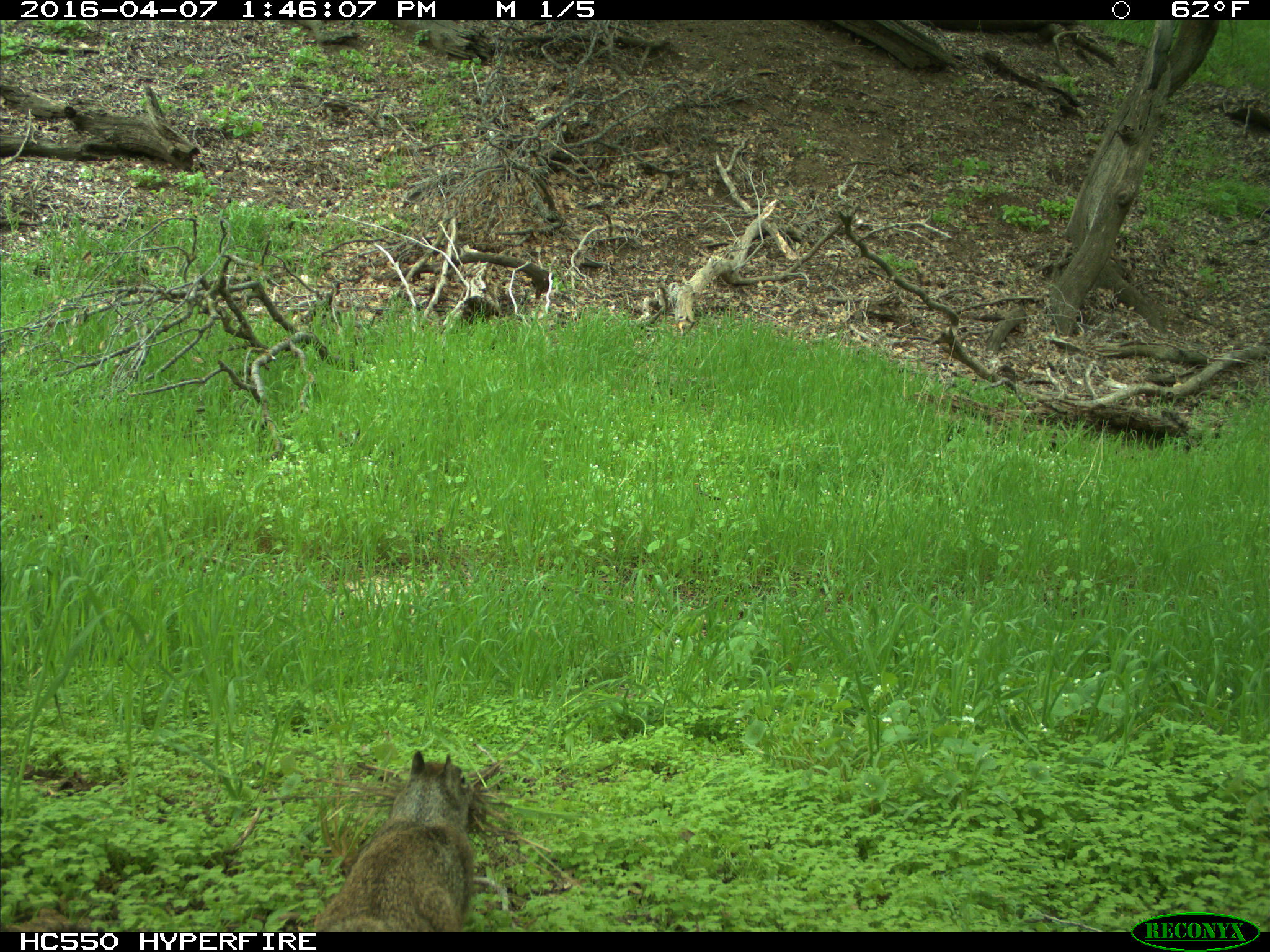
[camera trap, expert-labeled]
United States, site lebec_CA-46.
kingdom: Animalia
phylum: Chordata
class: Mammalia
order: Rodentia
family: Sciuridae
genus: Otospermophilus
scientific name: Otospermophilus beecheyi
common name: california ground squirrel